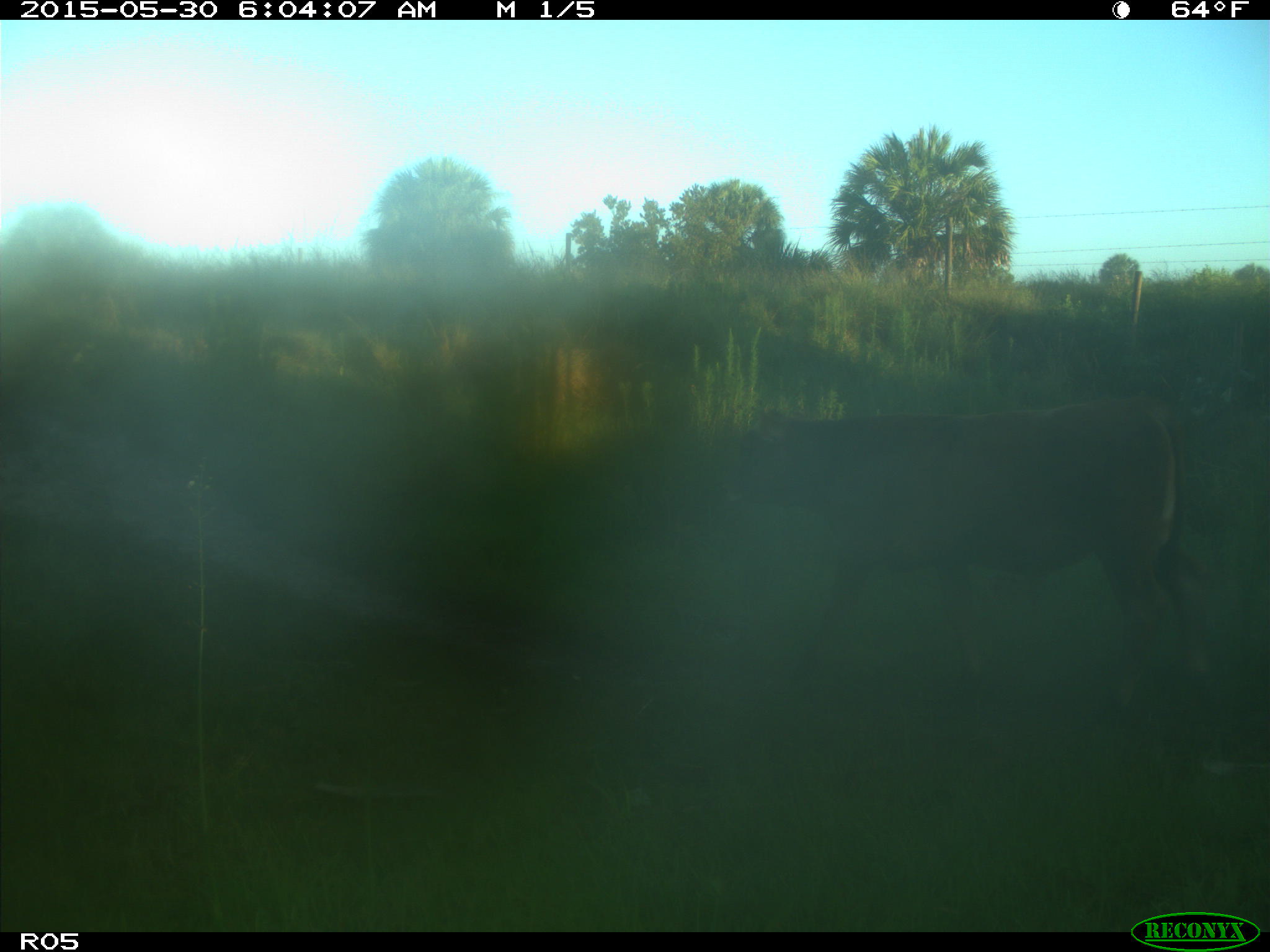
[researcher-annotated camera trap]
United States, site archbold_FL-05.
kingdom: Animalia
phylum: Chordata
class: Mammalia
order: Artiodactyla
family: Bovidae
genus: Bos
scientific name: Bos taurus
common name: domestic cow